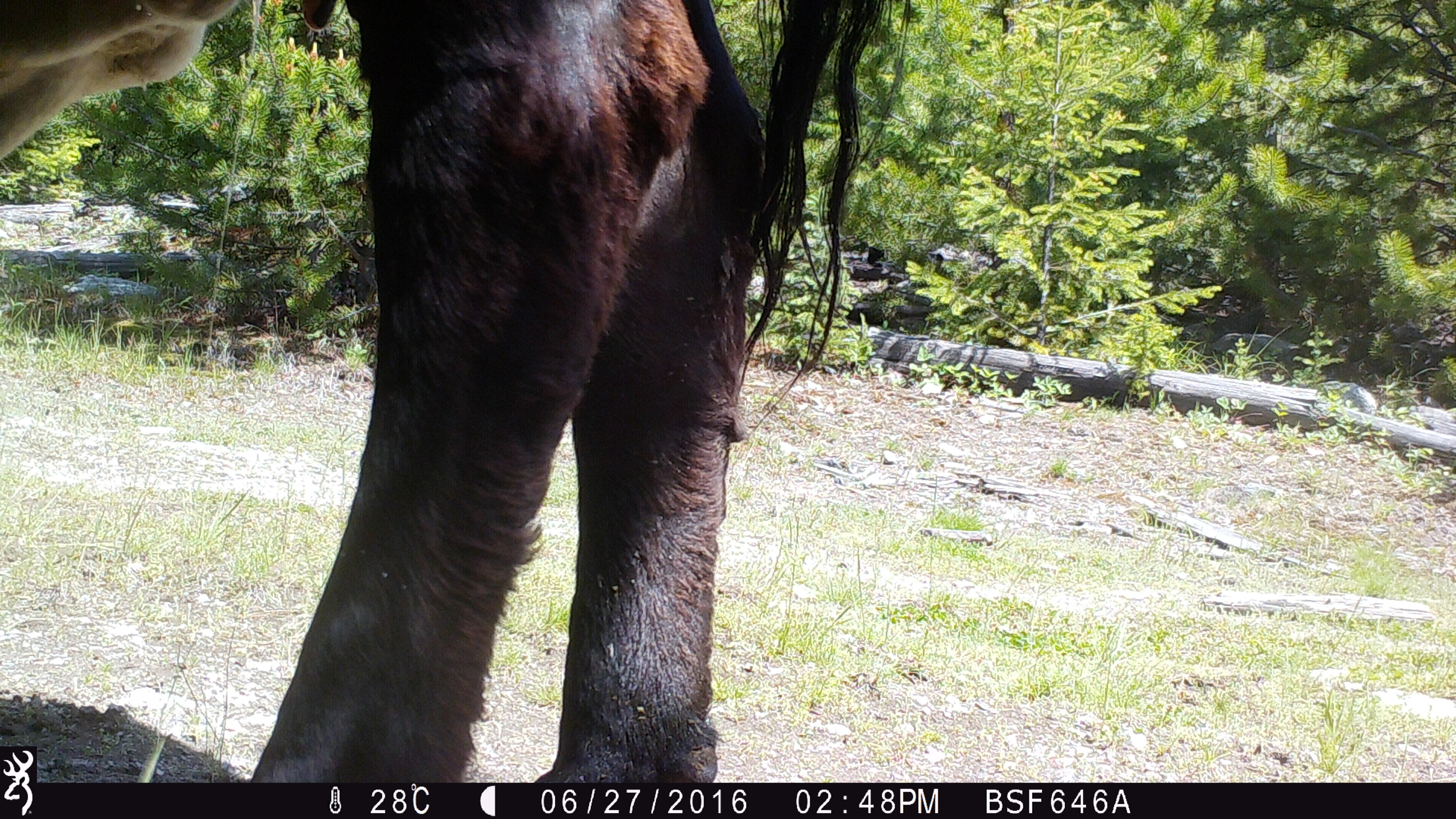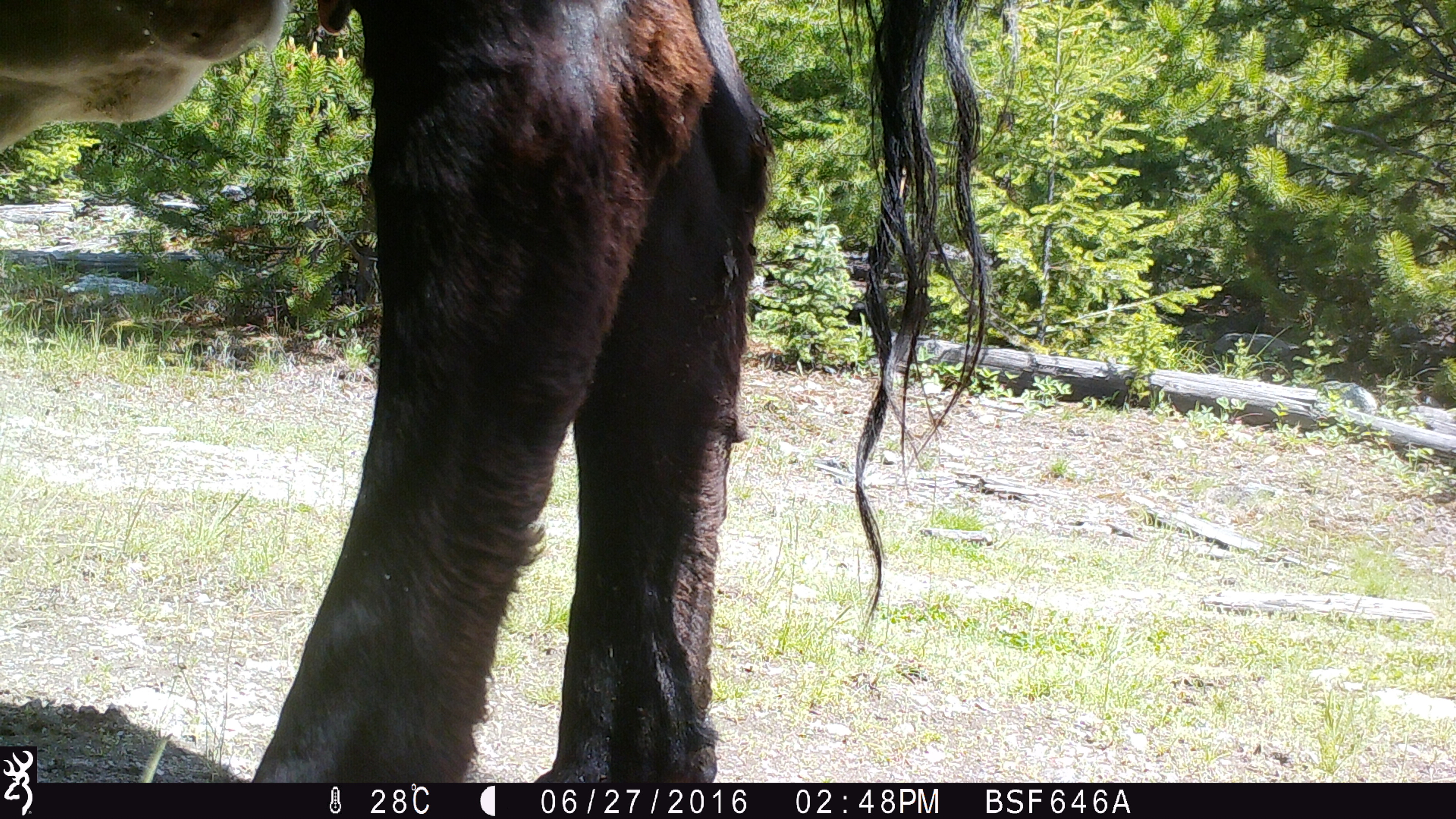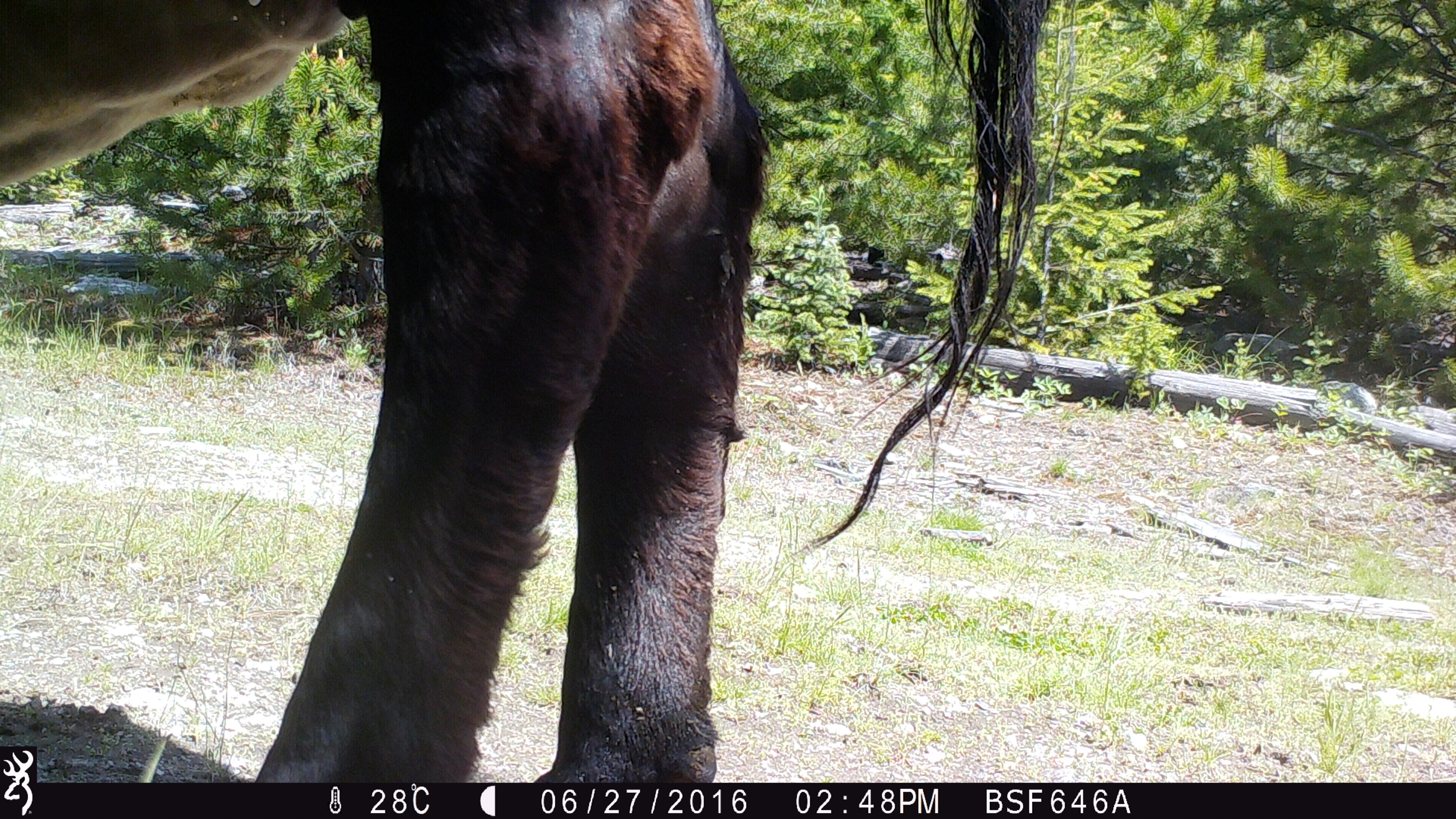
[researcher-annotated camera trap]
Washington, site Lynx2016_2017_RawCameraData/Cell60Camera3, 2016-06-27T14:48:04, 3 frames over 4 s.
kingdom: Animalia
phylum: Chordata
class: Mammalia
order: Artiodactyla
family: Bovidae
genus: Bos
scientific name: Bos taurus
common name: domestic cattle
Domestic cattle (Bos taurus). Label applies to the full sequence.